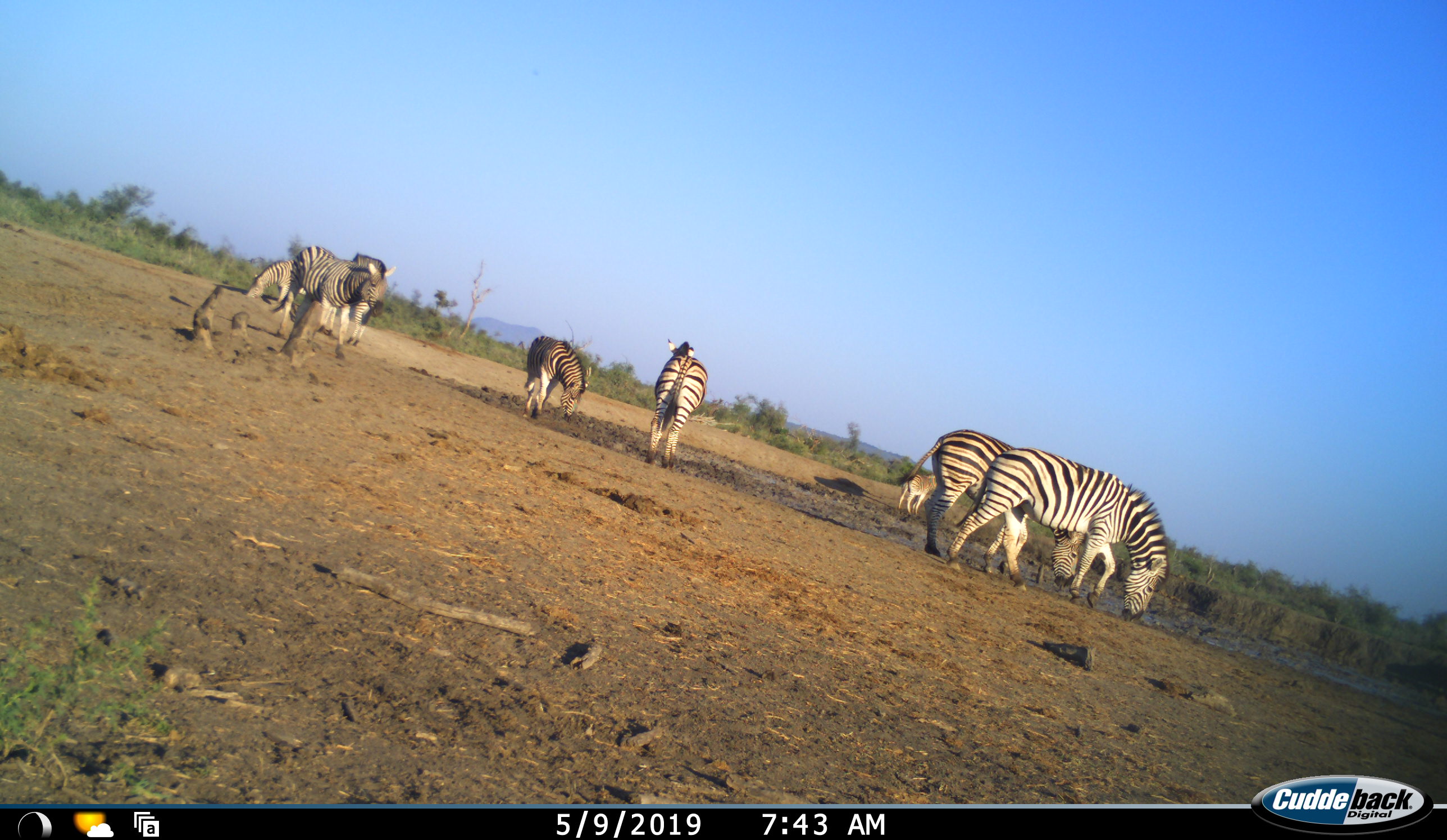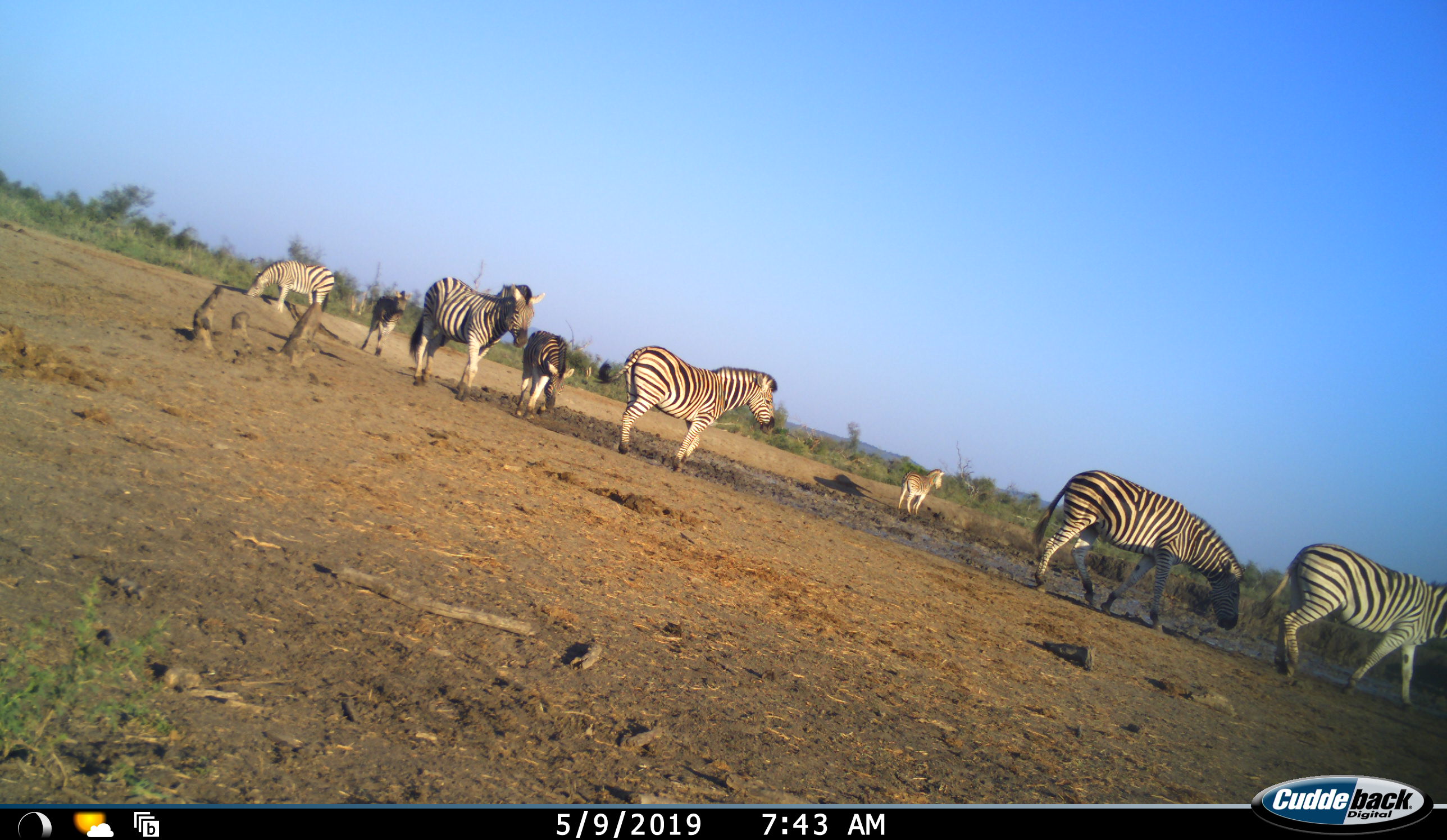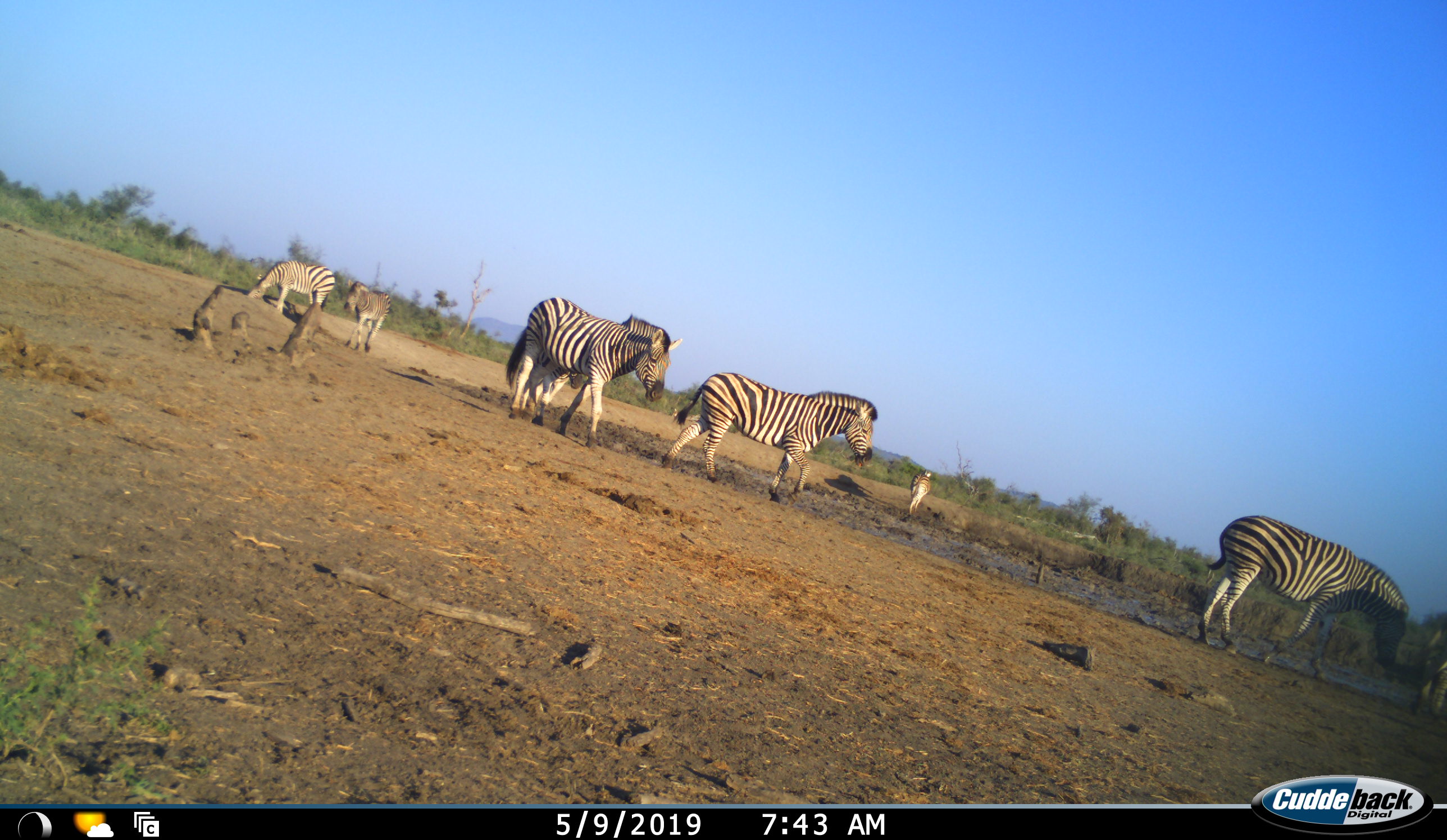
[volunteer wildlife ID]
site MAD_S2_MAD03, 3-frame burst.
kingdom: Animalia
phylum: Chordata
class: Mammalia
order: Perissodactyla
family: Equidae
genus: Equus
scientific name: Equus quagga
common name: plains zebra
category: zebraplains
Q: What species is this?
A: Zebraplains (plains zebra) (Equus quagga).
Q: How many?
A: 8.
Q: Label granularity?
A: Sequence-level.